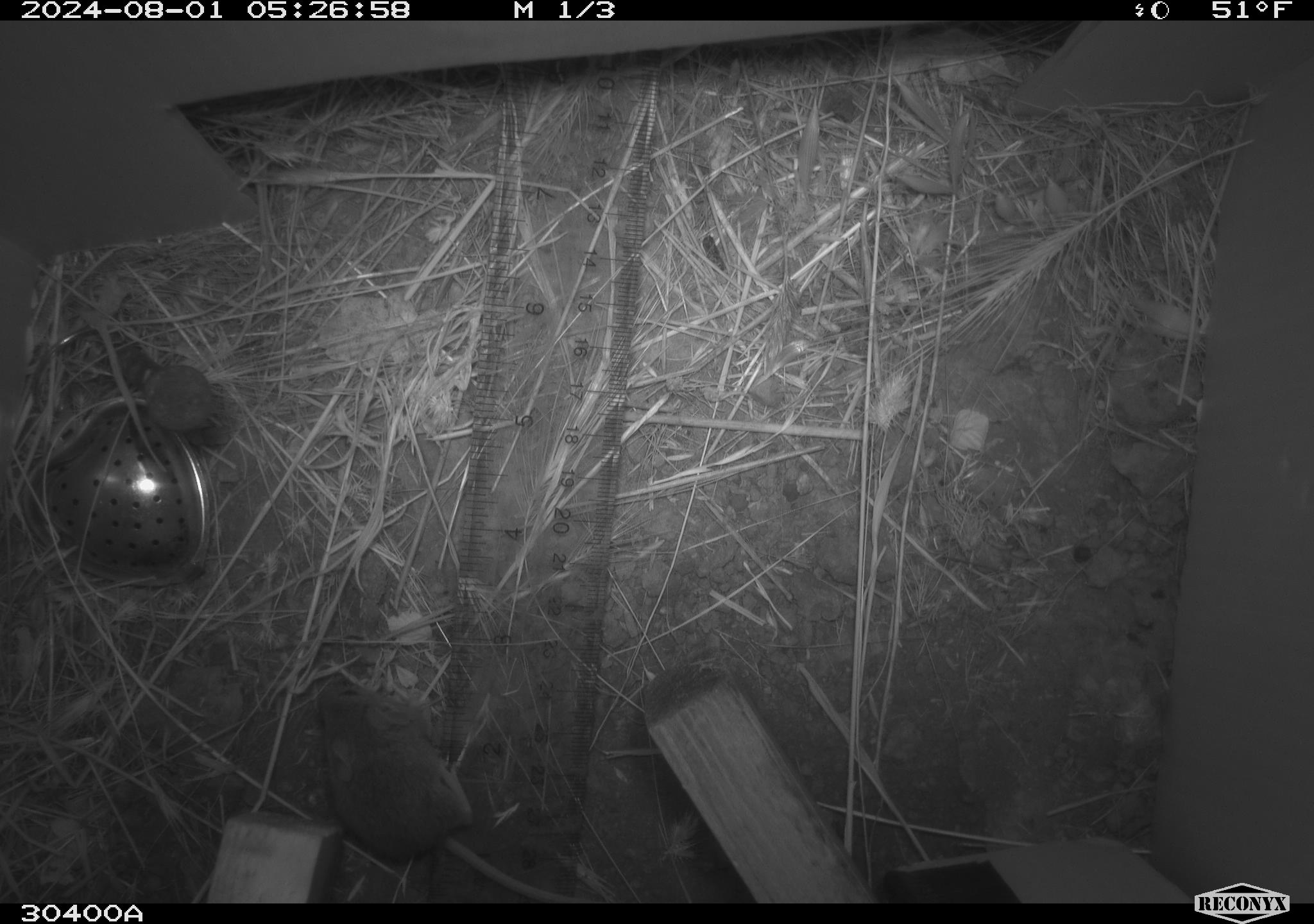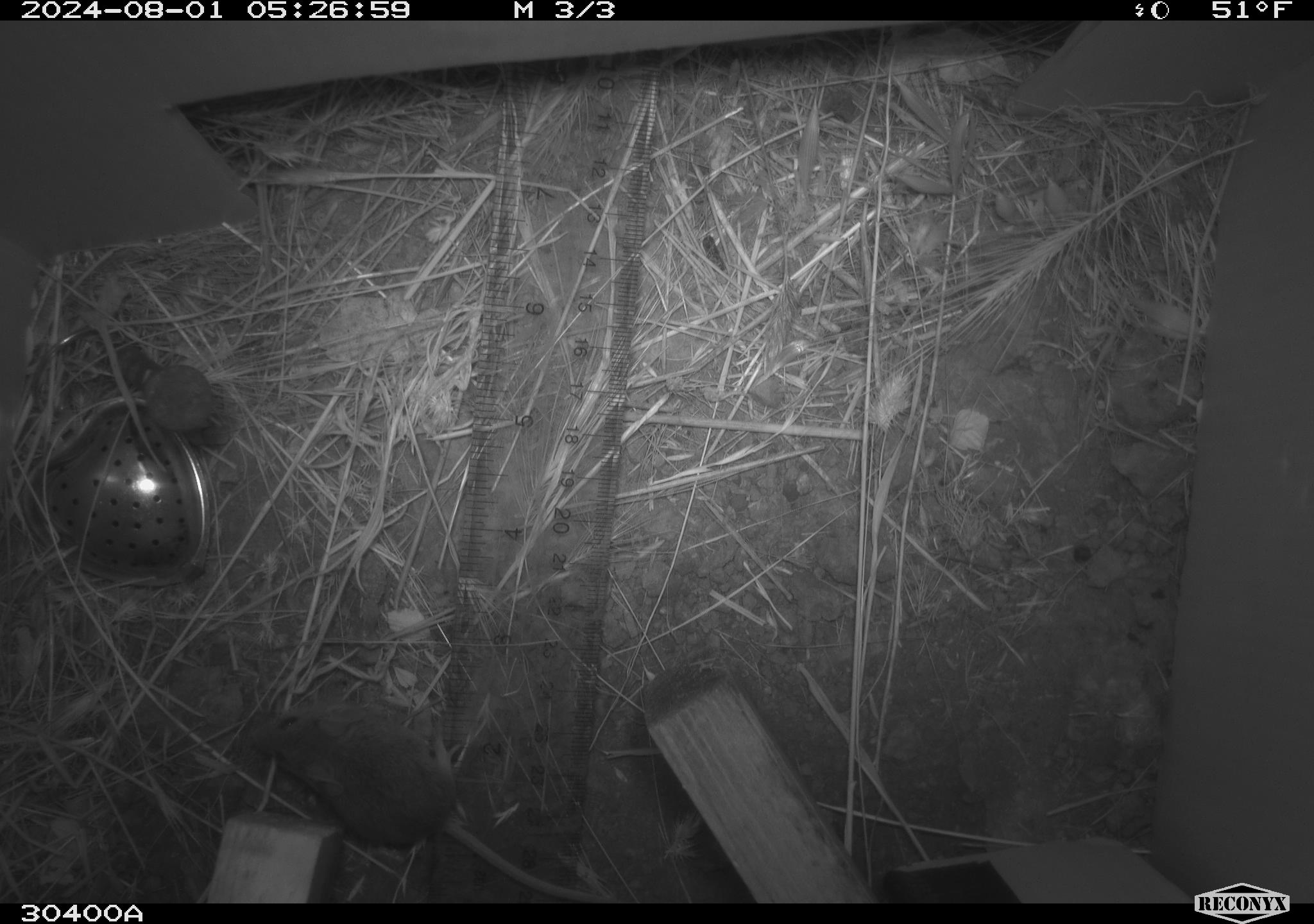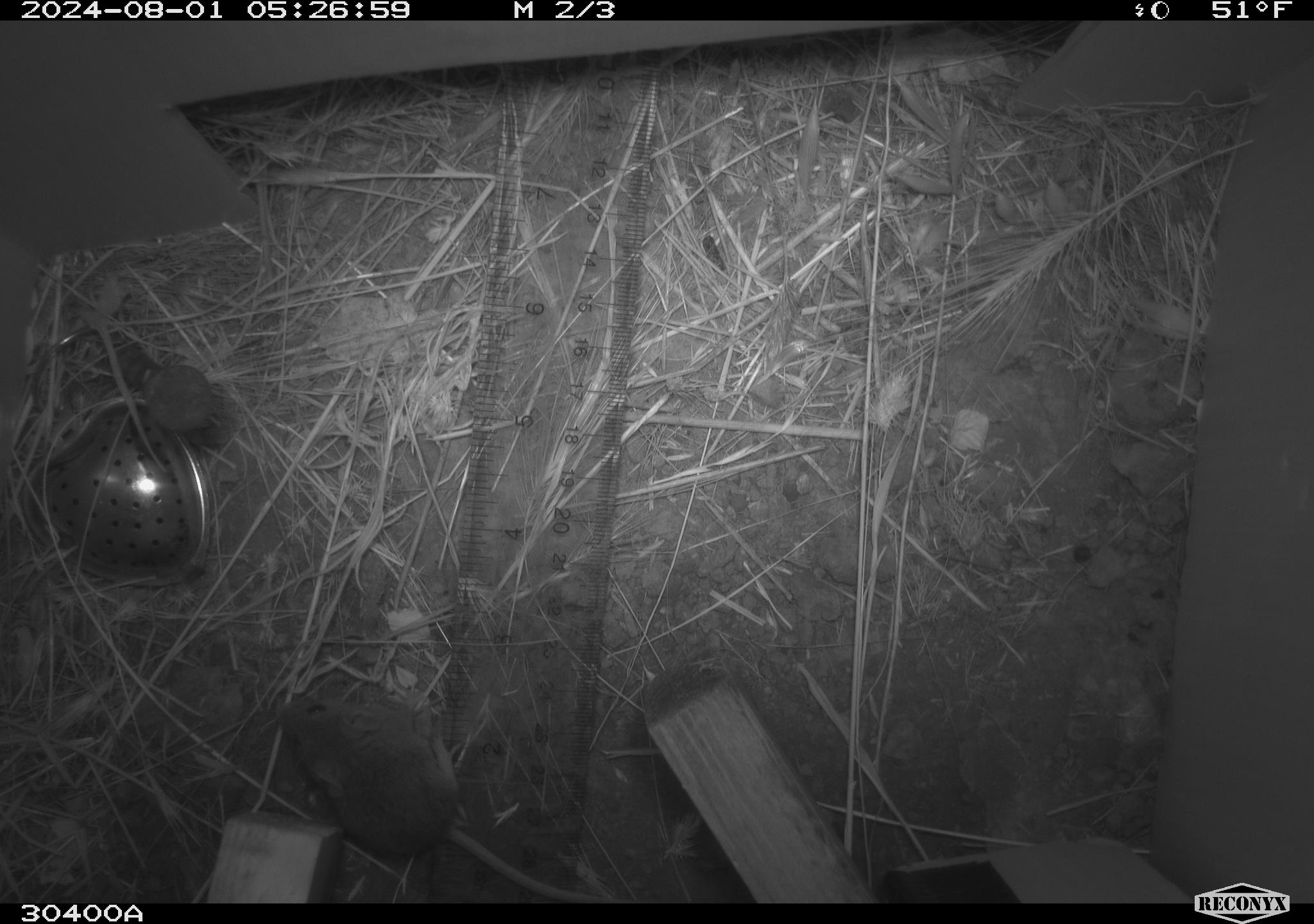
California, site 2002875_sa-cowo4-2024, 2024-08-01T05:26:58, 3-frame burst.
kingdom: Animalia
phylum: Chordata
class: Mammalia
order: Rodentia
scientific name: Rodentia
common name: mouse species